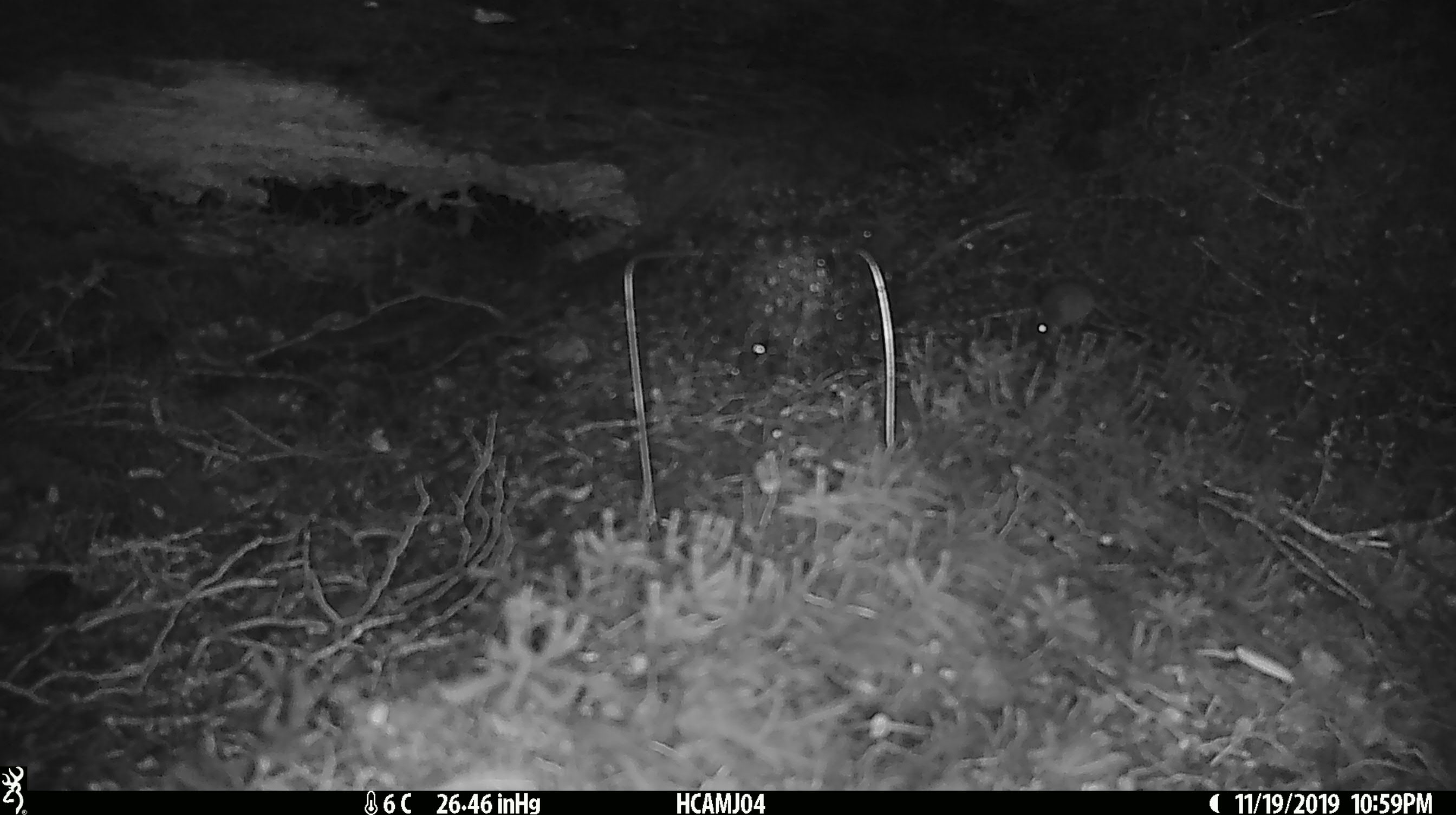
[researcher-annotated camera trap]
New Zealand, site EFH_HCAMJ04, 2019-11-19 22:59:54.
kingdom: Animalia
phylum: Chordata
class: Mammalia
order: Rodentia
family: Muridae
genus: Mus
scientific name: Mus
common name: mouse